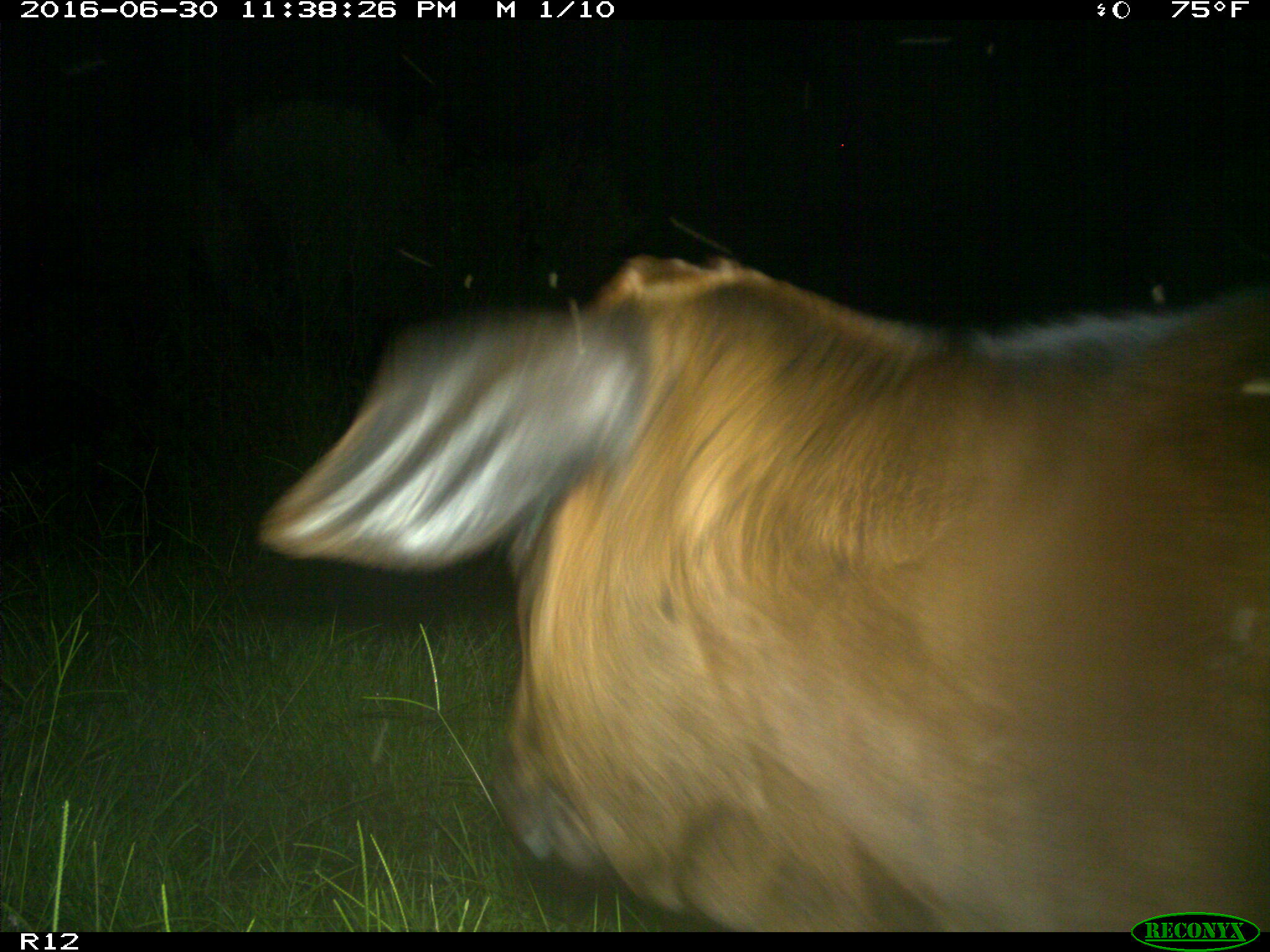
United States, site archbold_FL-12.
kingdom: Animalia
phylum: Chordata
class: Mammalia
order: Artiodactyla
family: Bovidae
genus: Bos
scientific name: Bos taurus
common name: domestic cow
Bos taurus (domestic cow).